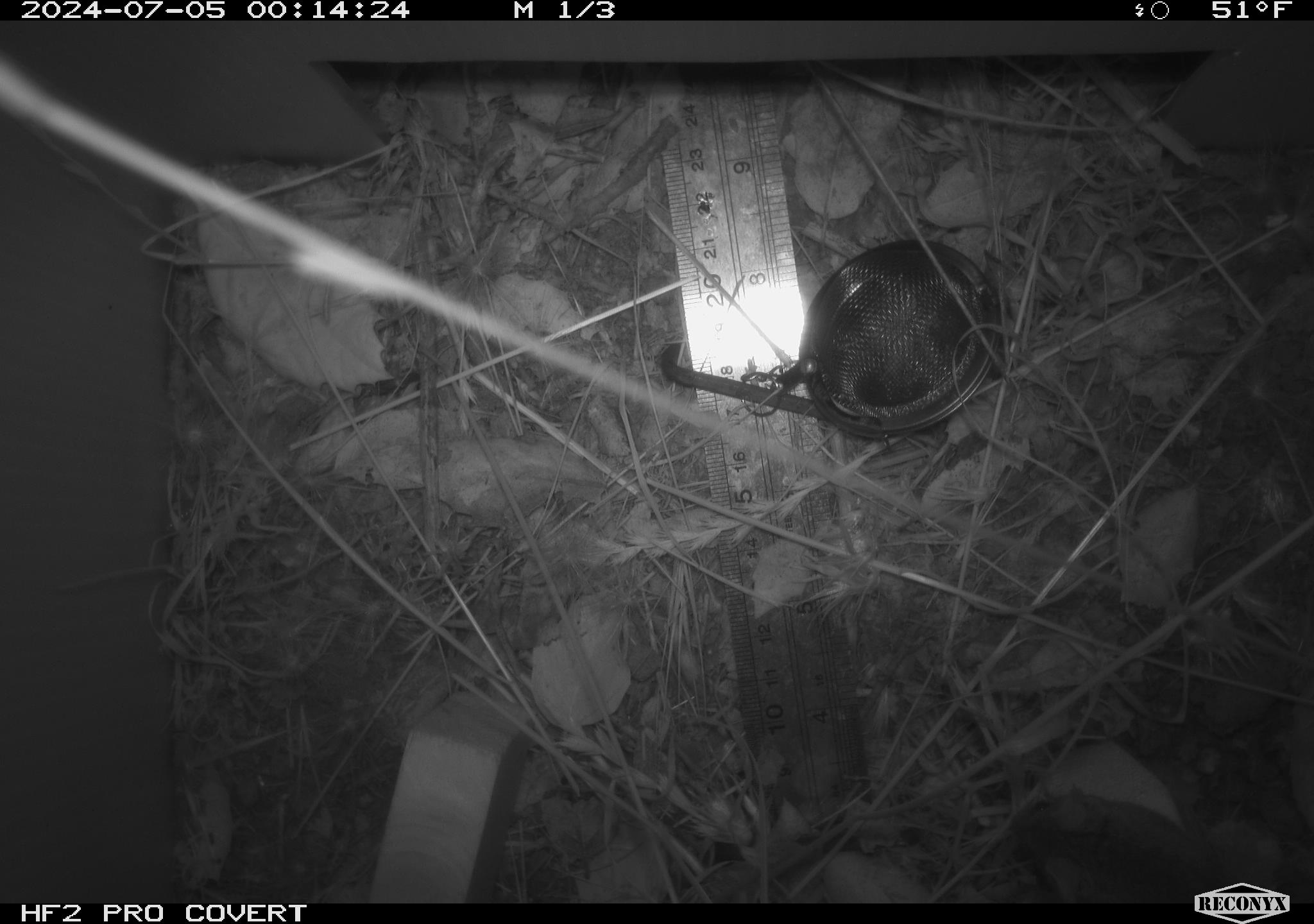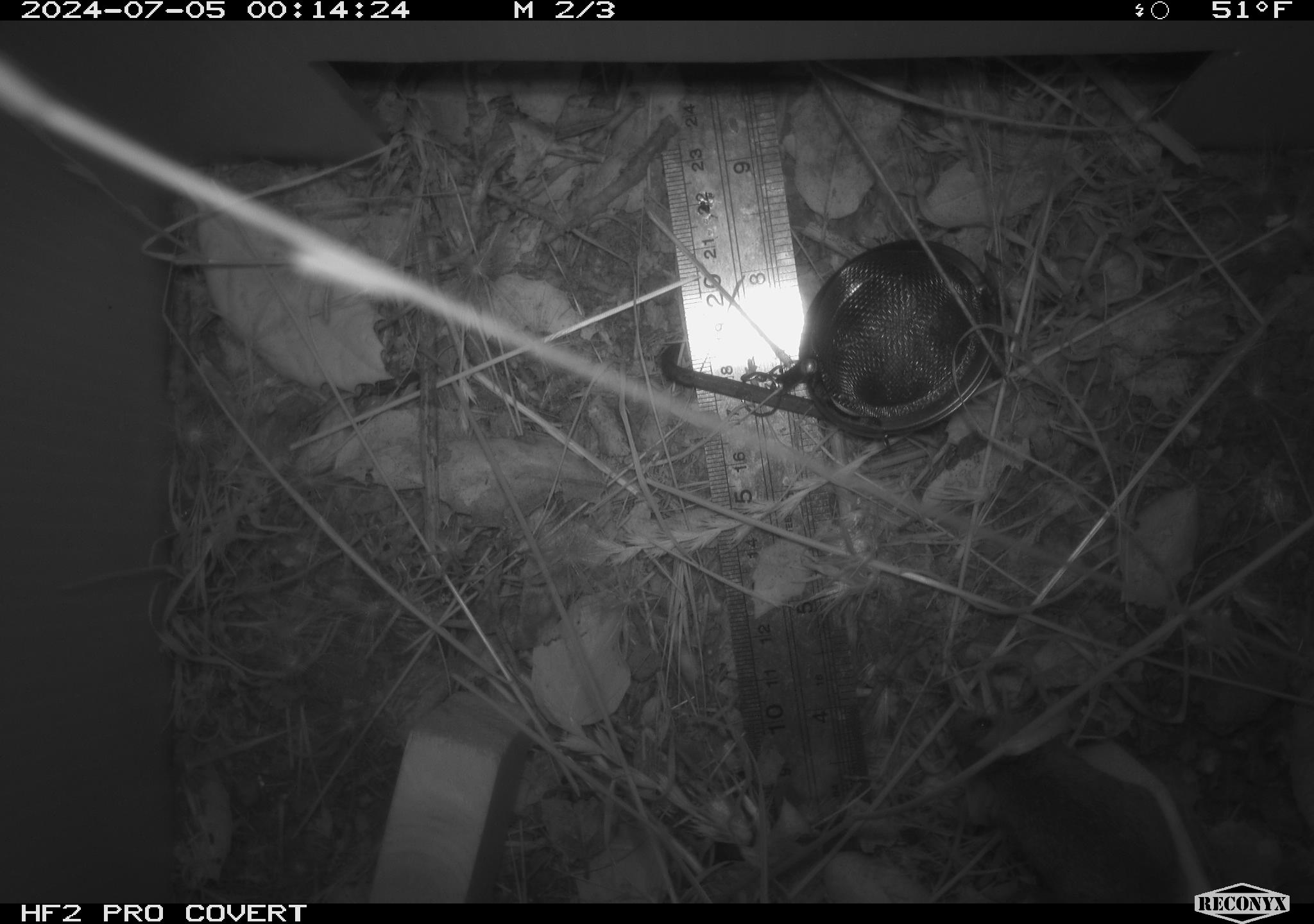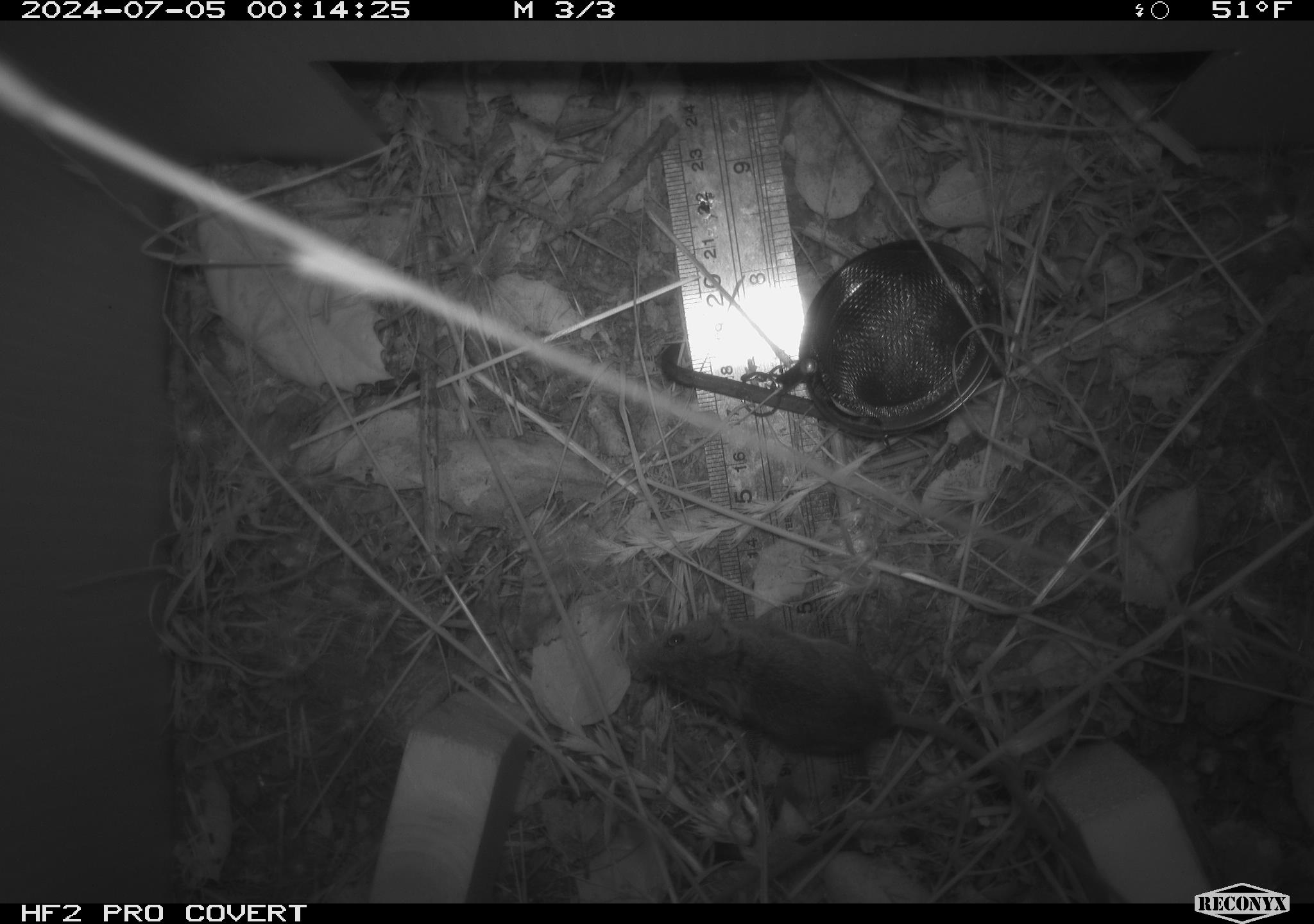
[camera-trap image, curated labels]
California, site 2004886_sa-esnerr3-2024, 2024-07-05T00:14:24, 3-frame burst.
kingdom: Animalia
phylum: Chordata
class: Mammalia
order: Rodentia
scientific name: Rodentia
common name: rodent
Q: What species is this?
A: Rodent (Rodentia).